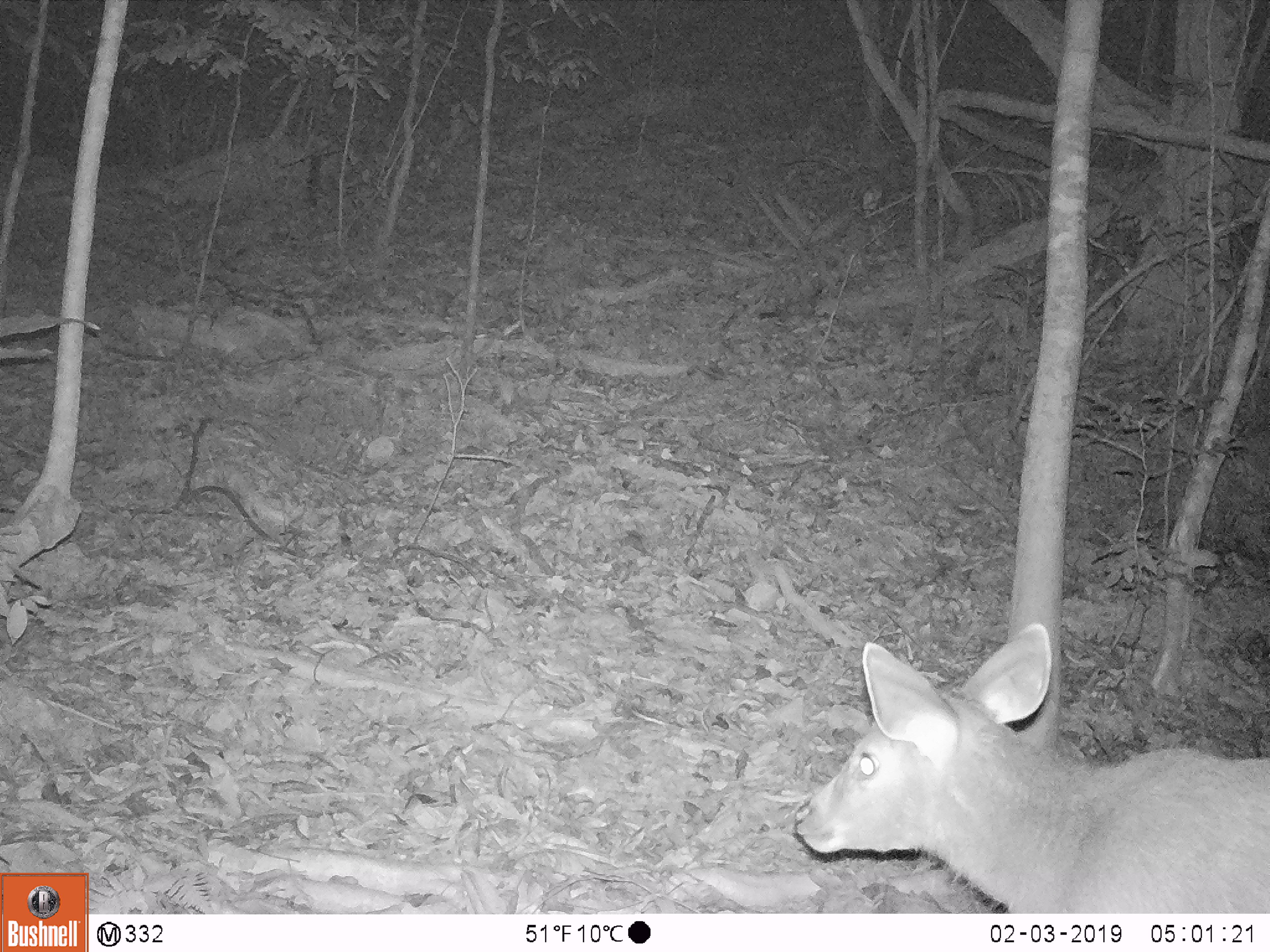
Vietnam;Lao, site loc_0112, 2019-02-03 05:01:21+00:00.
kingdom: Animalia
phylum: Chordata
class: Mammalia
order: Artiodactyla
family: Cervidae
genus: Rusa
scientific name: Rusa unicolor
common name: sambar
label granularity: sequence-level